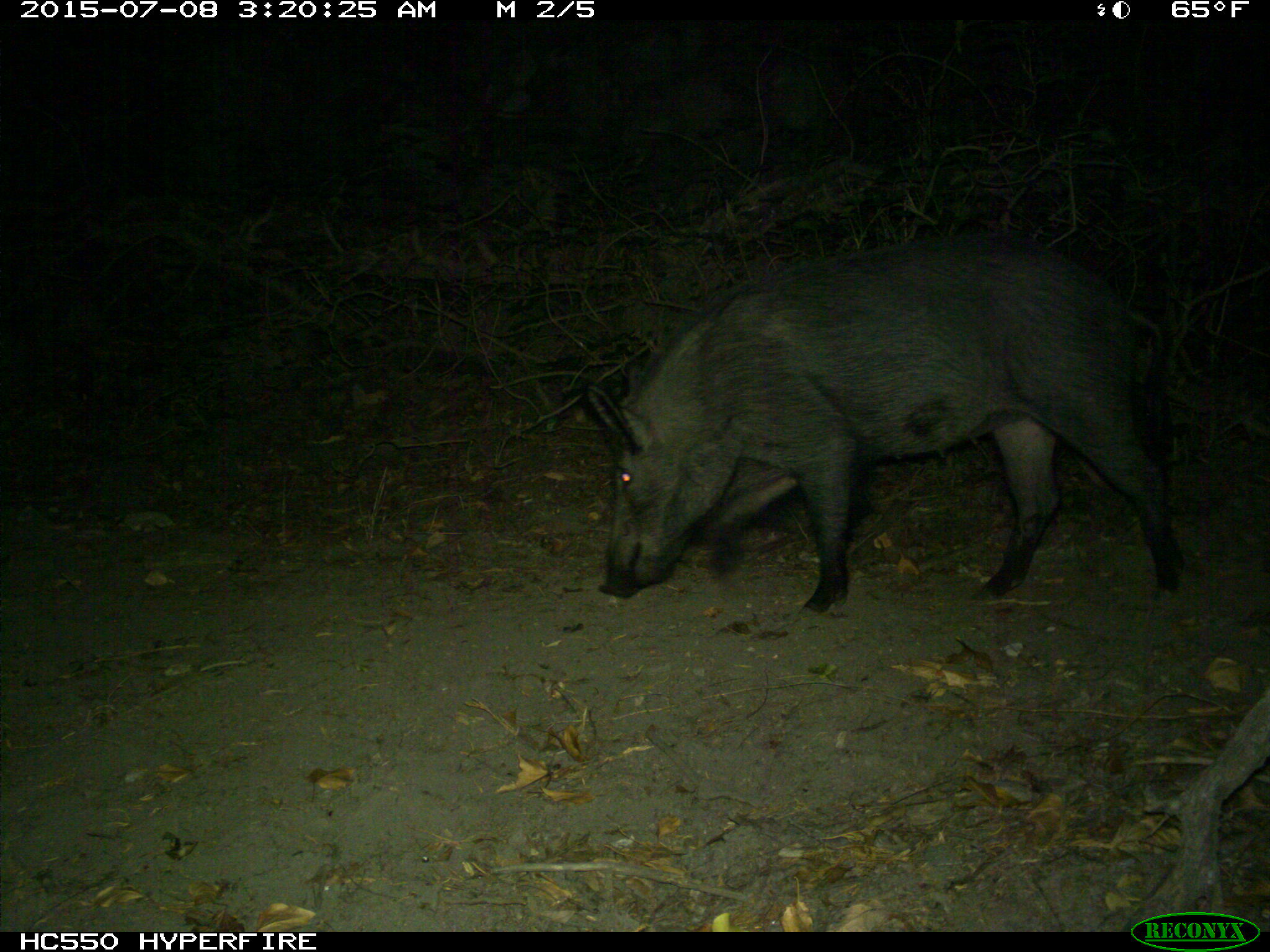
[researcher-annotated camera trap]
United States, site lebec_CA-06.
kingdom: Animalia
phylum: Chordata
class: Mammalia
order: Artiodactyla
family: Suidae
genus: Sus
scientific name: Sus scrofa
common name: wild boar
Sus scrofa (wild boar).